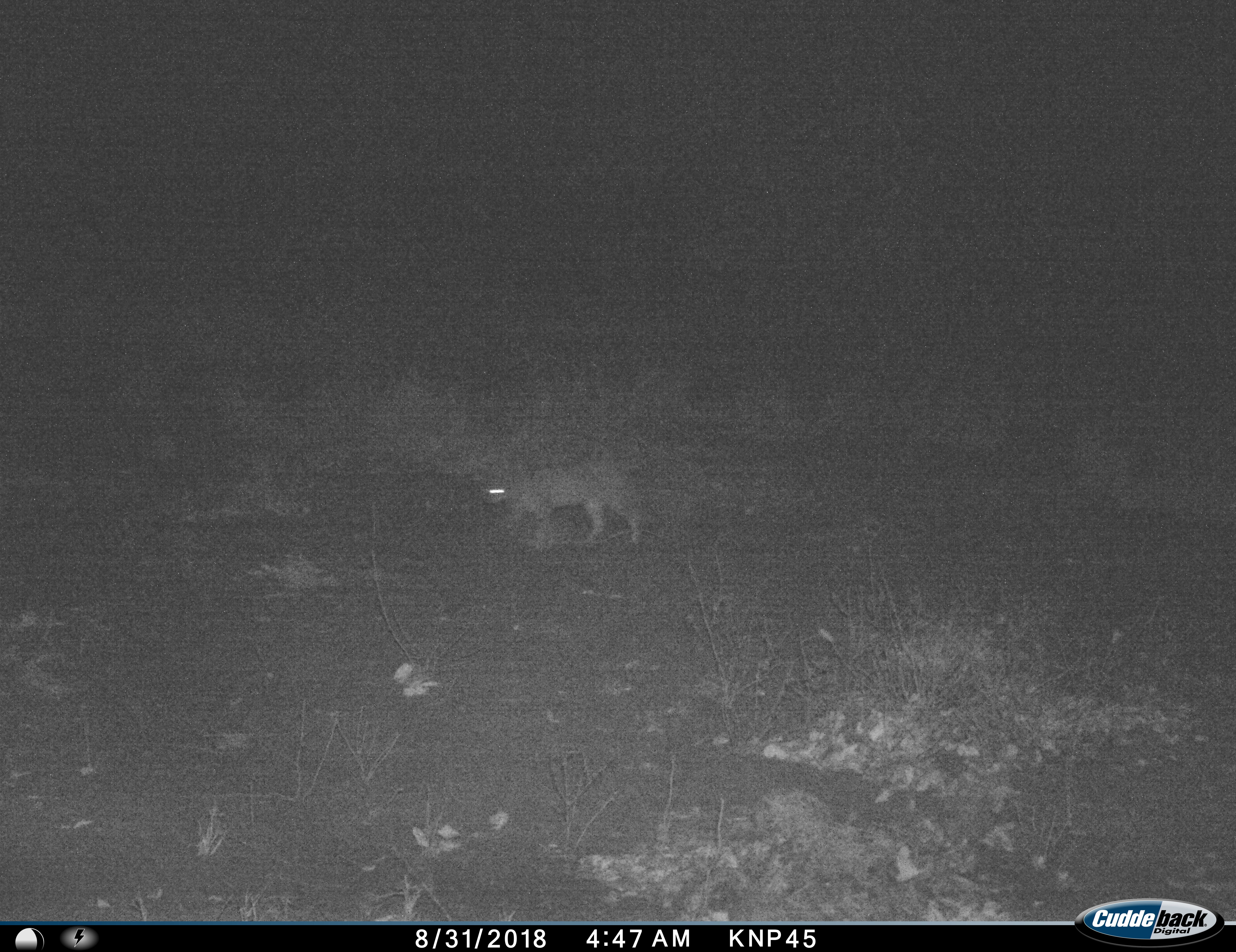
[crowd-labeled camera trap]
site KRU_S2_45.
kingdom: Animalia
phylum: Chordata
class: Mammalia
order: Carnivora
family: Felidae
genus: Panthera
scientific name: Panthera pardus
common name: leopard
Leopard (Panthera pardus), count 1. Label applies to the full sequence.